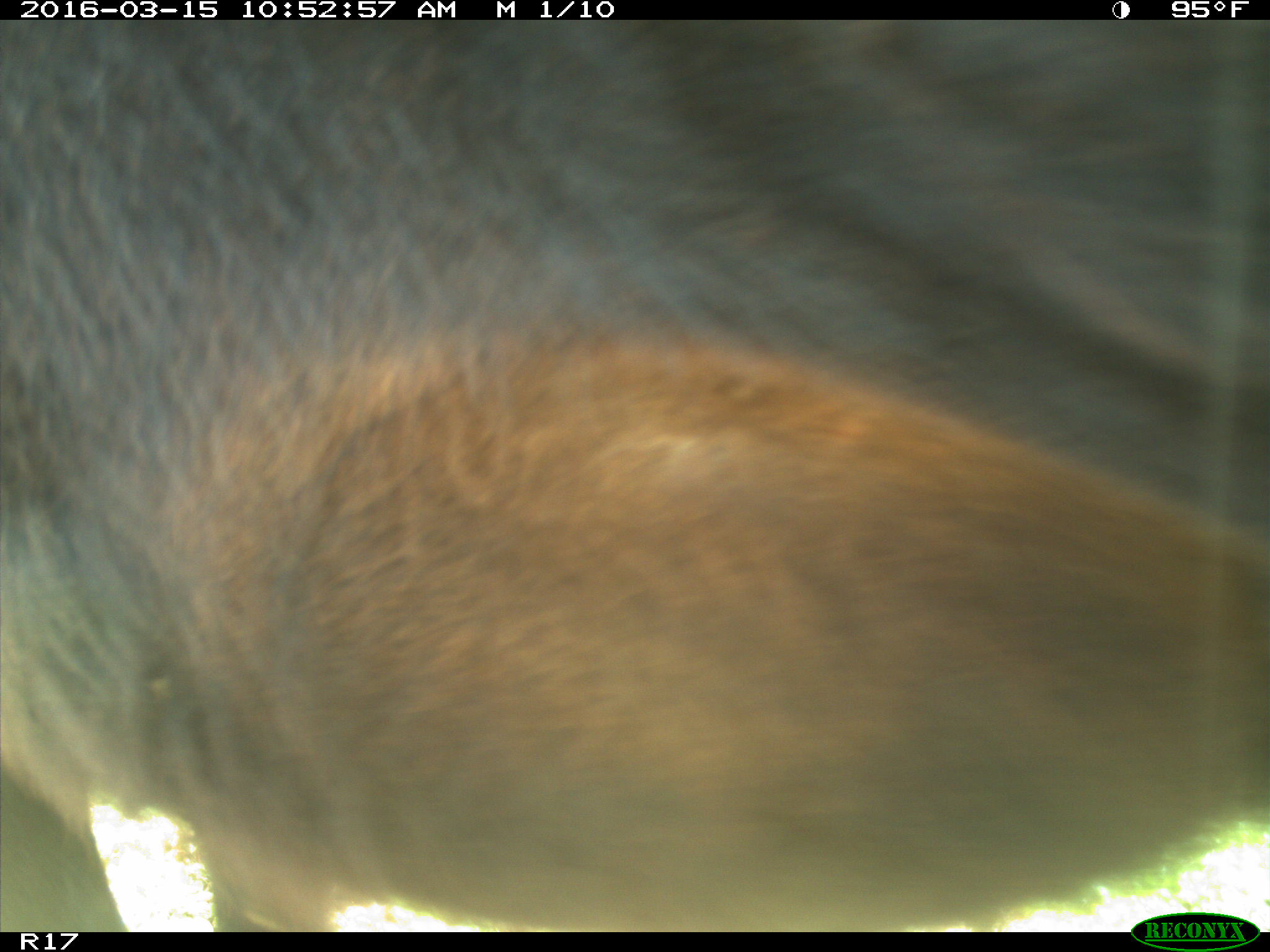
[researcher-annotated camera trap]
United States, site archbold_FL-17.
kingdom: Animalia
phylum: Chordata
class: Mammalia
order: Artiodactyla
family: Bovidae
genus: Bos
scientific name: Bos taurus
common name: domestic cow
Bos taurus (domestic cow).